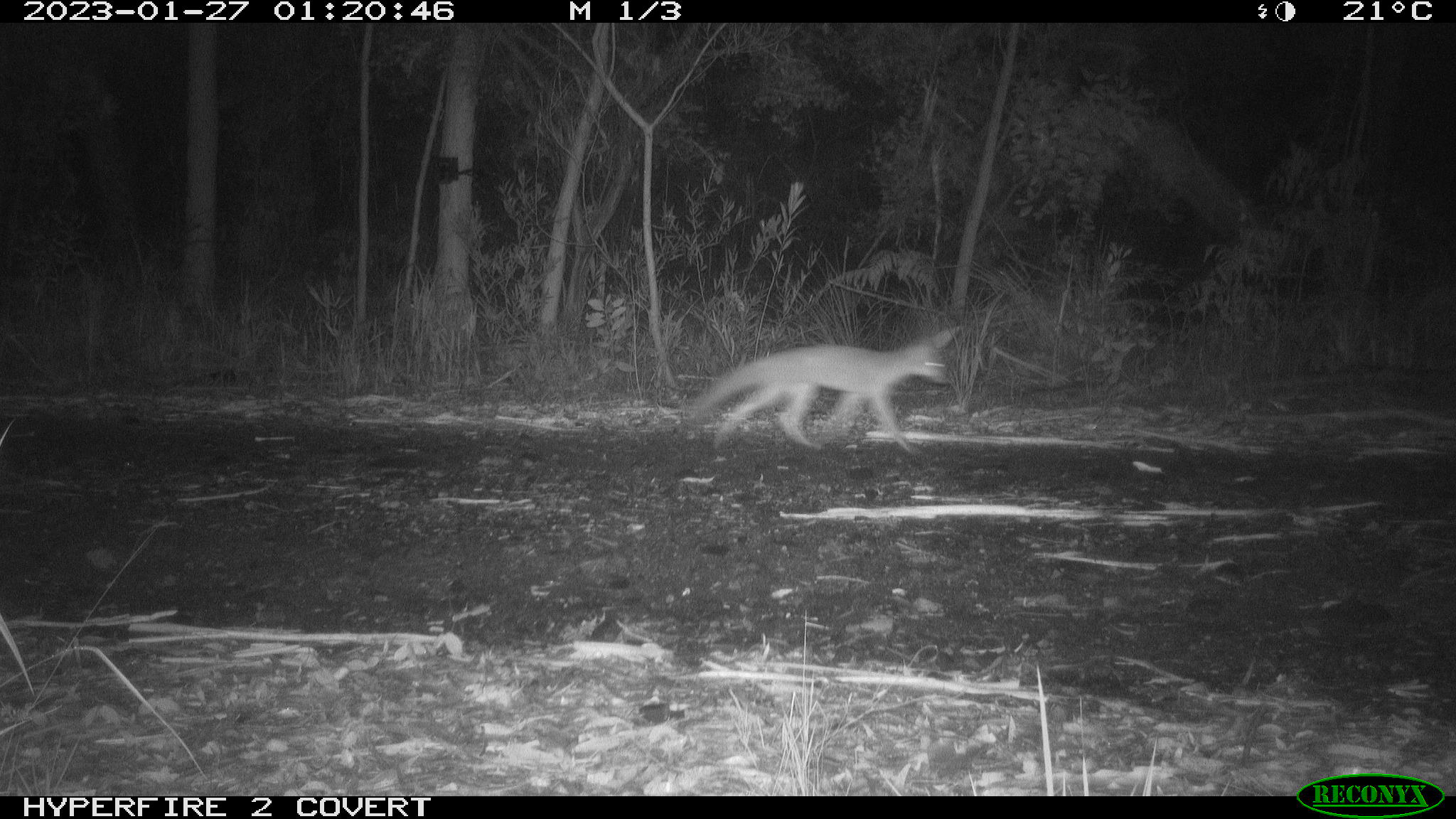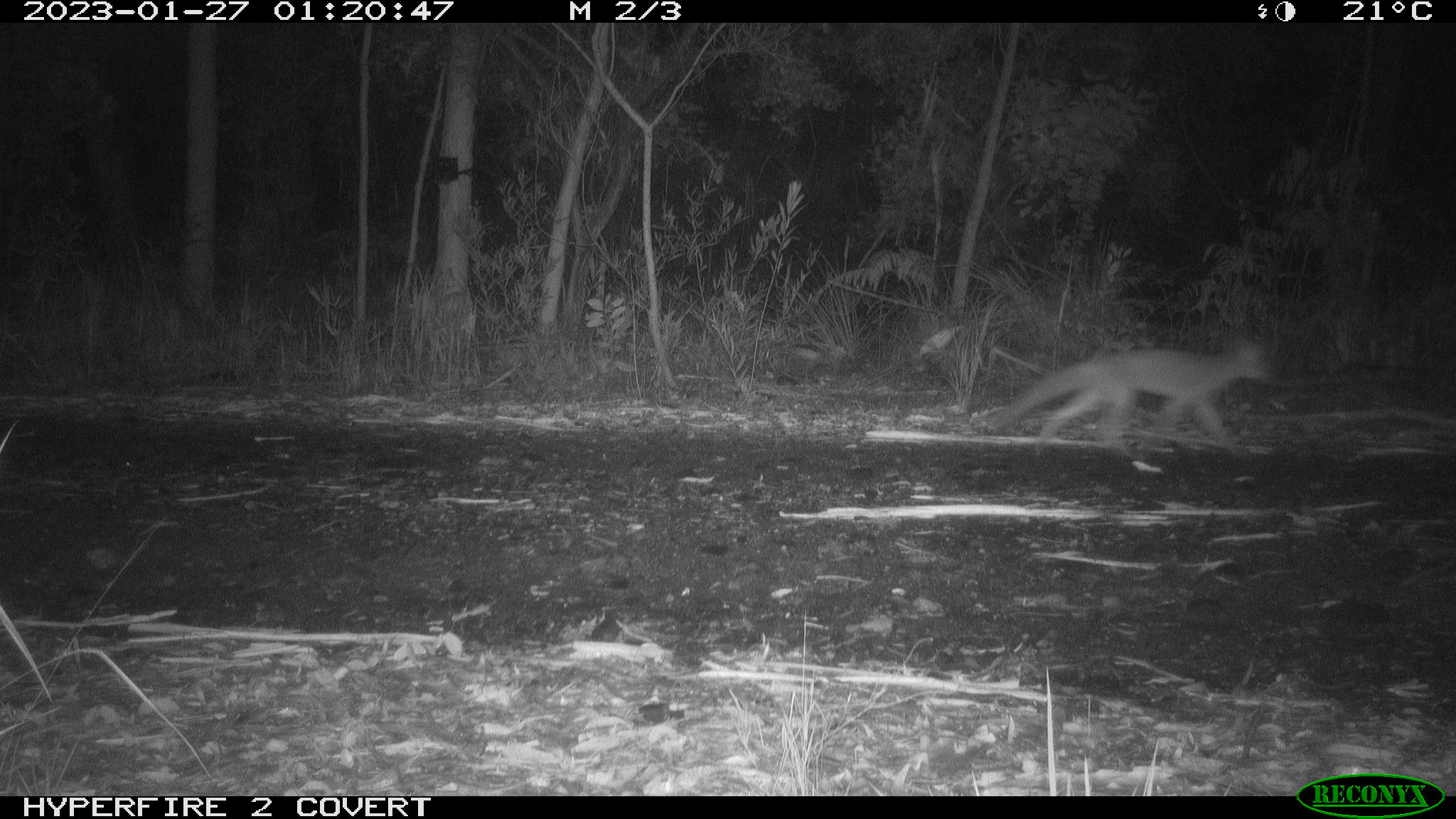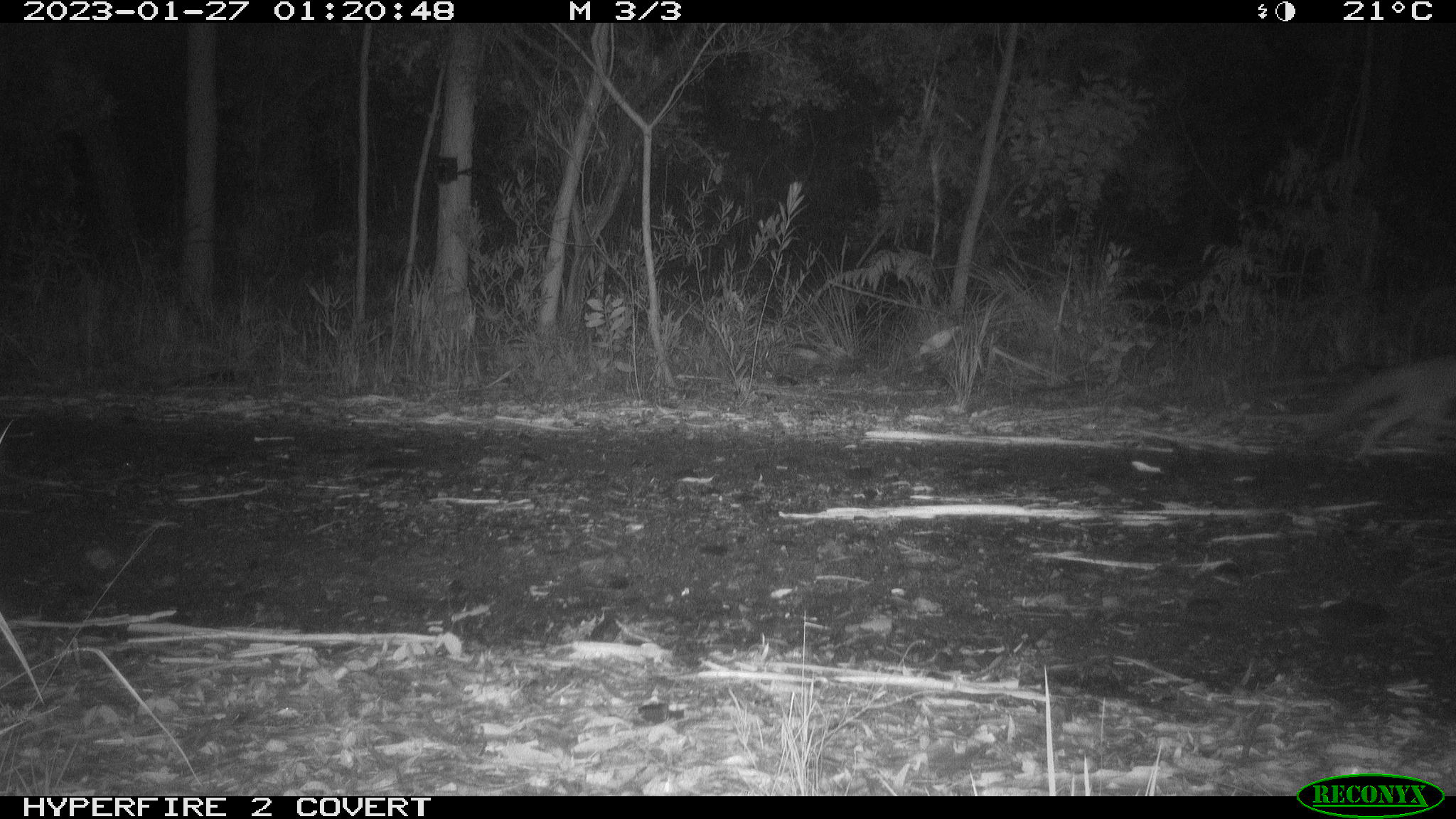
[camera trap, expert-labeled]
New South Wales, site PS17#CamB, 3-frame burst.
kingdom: Animalia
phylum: Chordata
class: Mammalia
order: Carnivora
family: Canidae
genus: Vulpes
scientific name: Vulpes vulpes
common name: red fox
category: fox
Fox (red fox) (Vulpes vulpes).